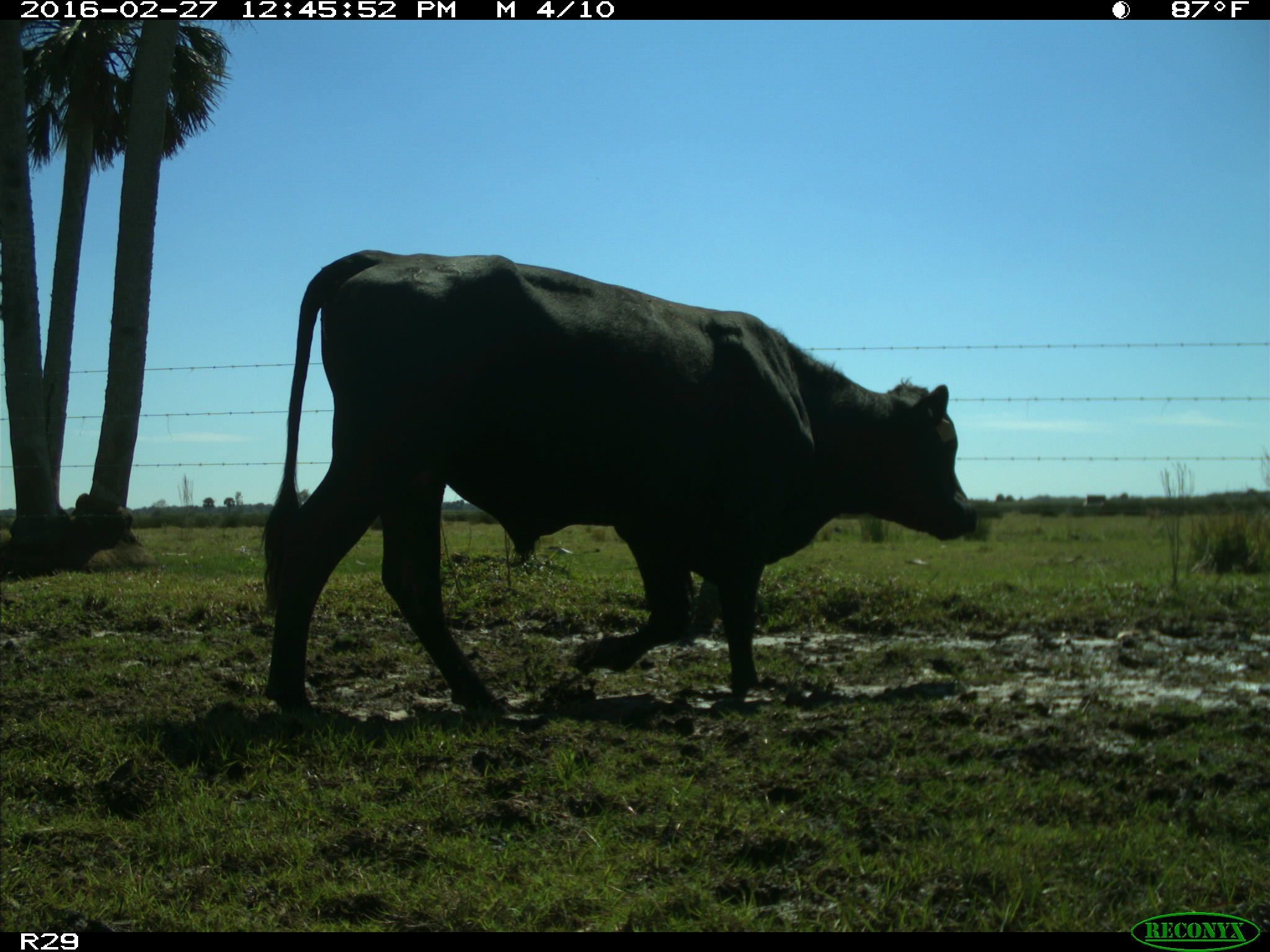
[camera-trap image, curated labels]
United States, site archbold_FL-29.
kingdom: Animalia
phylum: Chordata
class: Mammalia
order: Artiodactyla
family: Bovidae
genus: Bos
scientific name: Bos taurus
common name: domestic cow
Bos taurus (domestic cow).